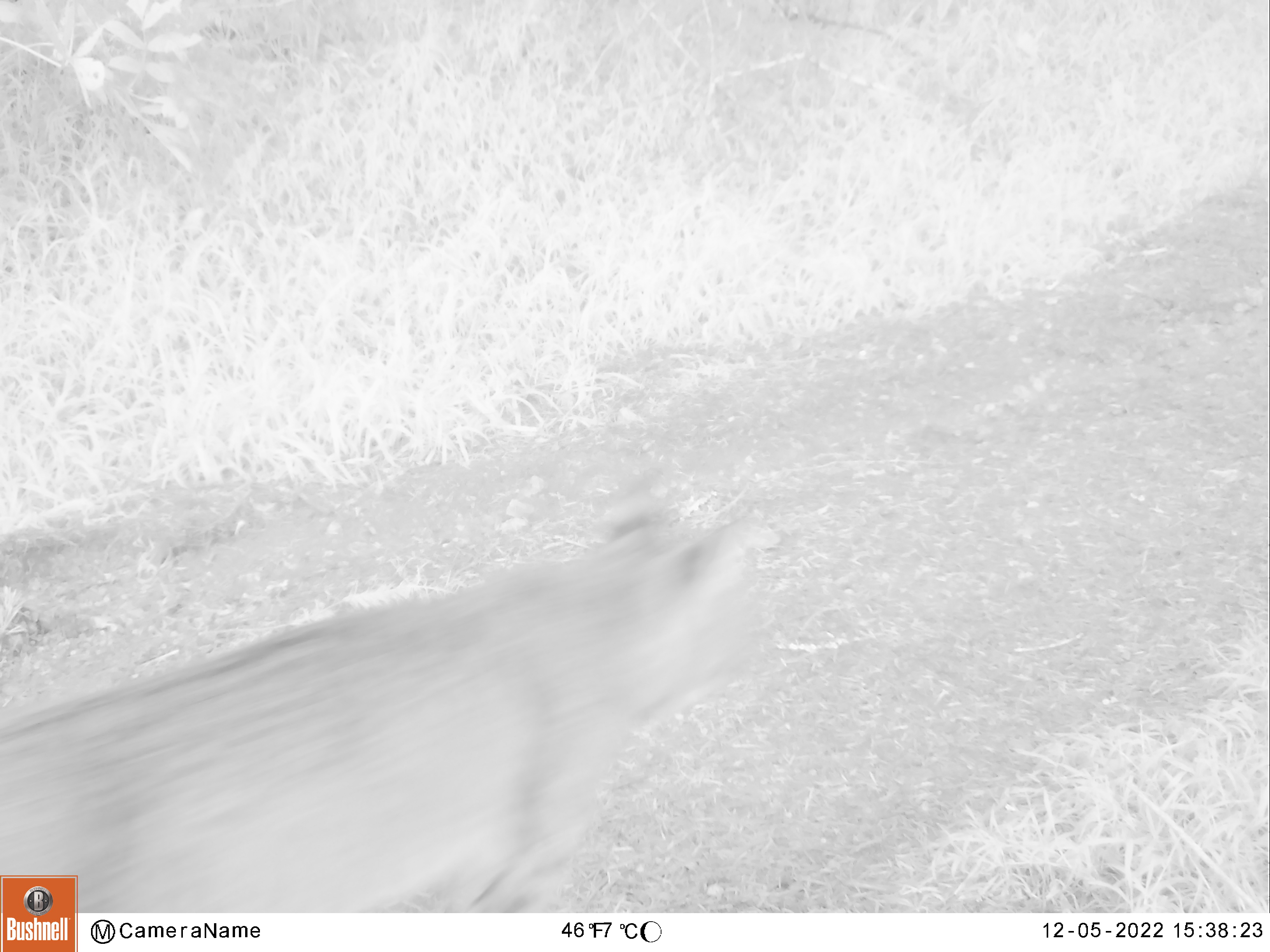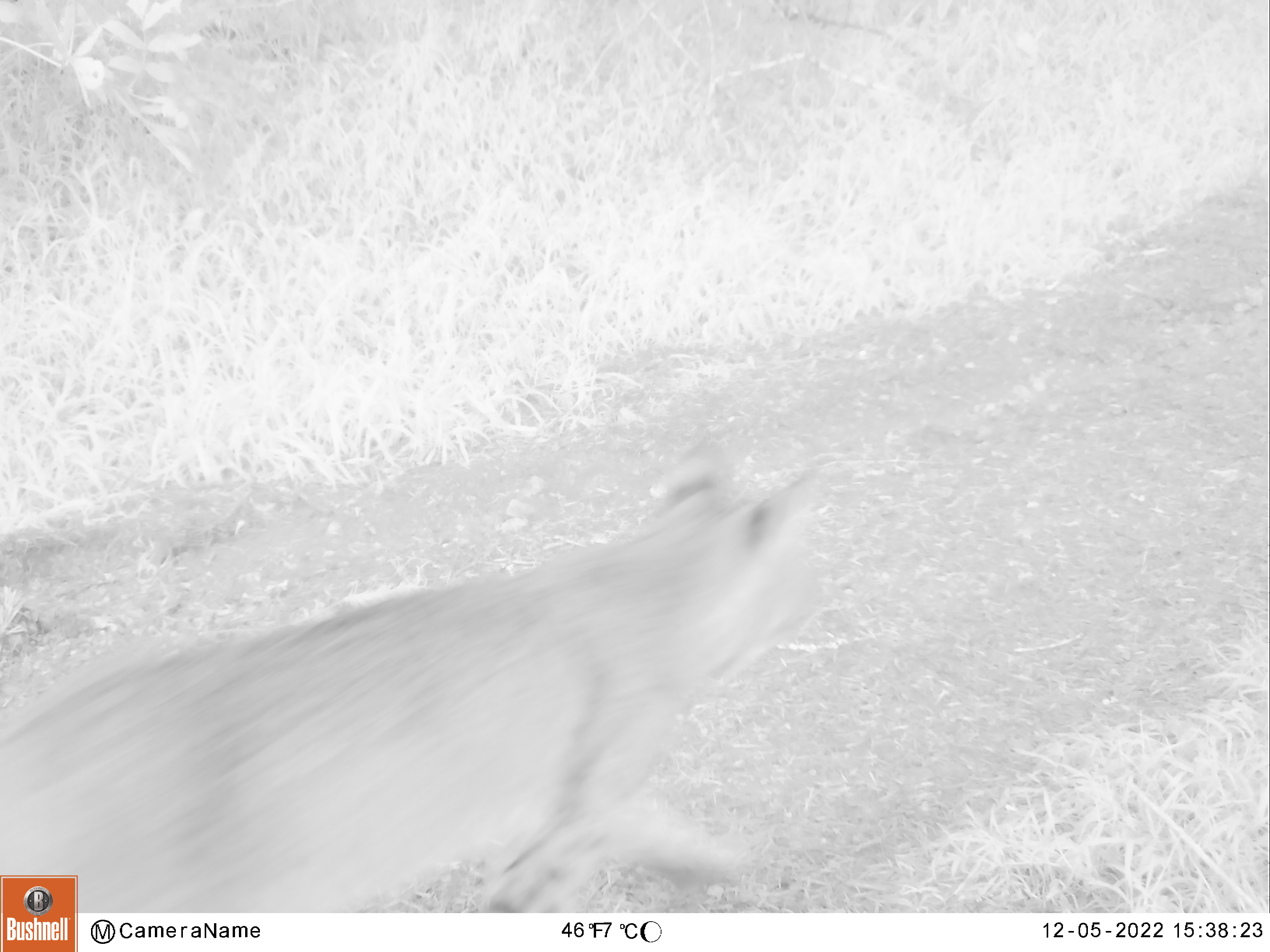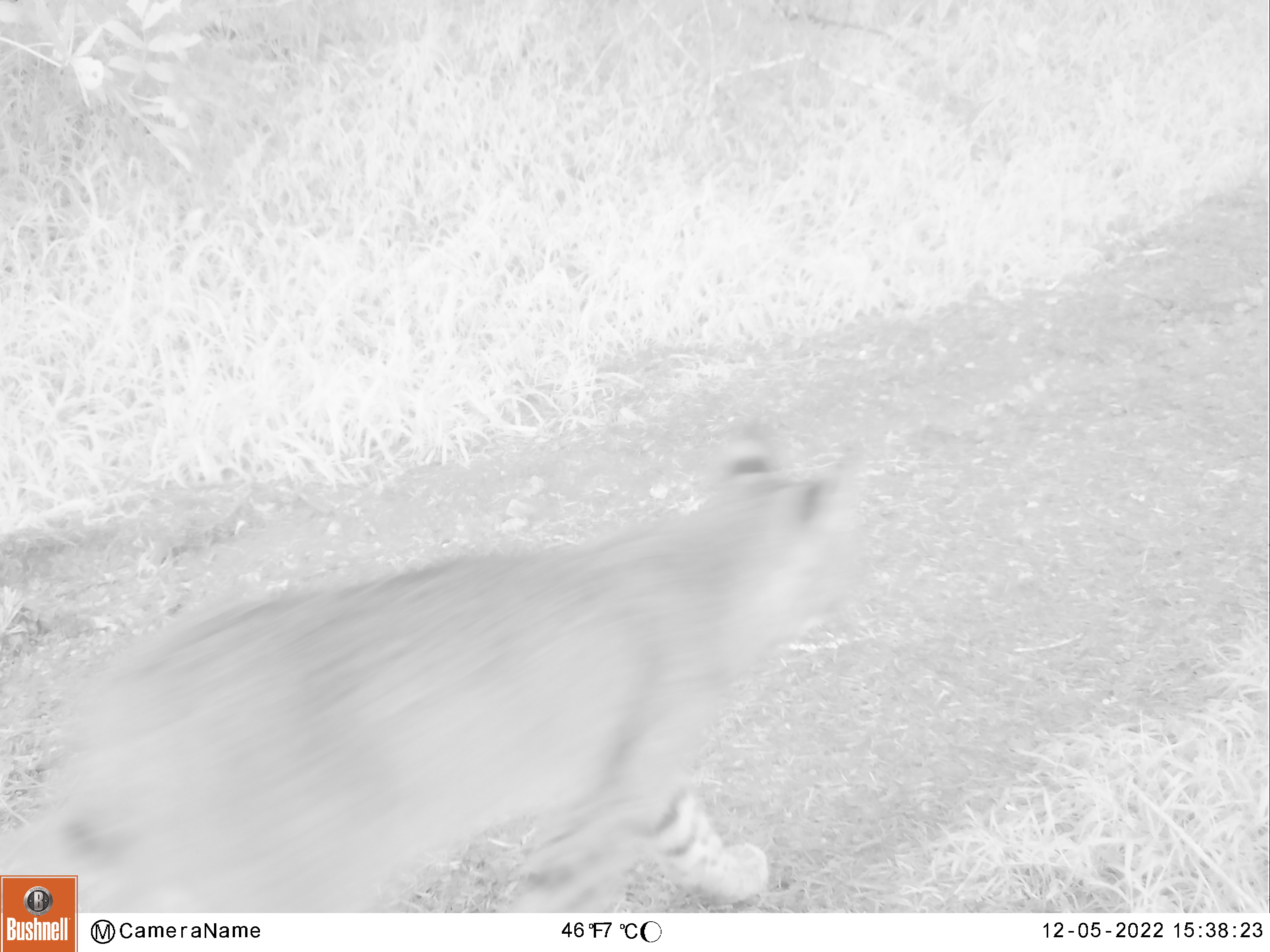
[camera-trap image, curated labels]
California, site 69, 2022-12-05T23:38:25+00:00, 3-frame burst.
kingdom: Animalia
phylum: Chordata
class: Mammalia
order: Carnivora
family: Felidae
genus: Lynx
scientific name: Lynx rufus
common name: bobcat